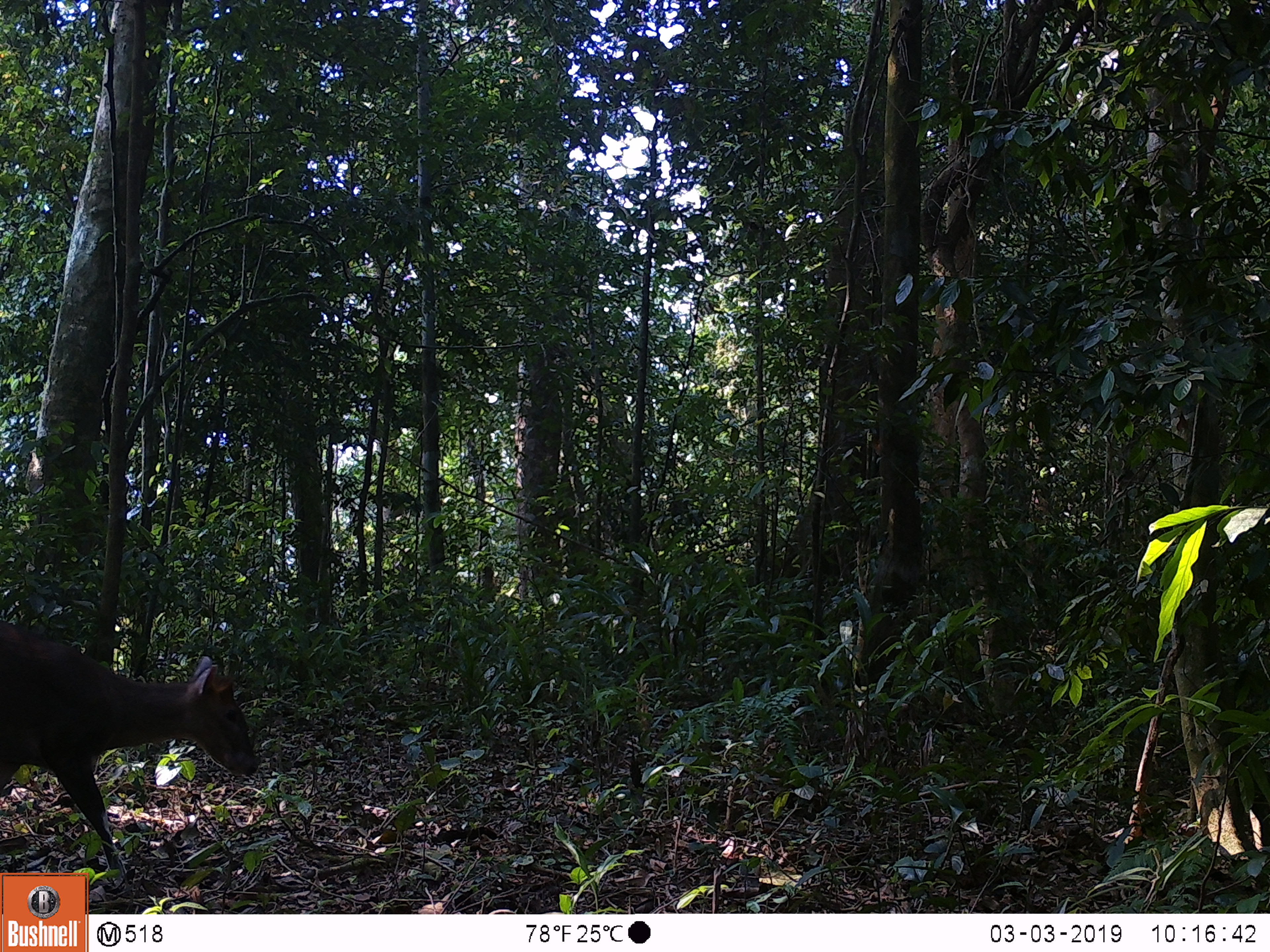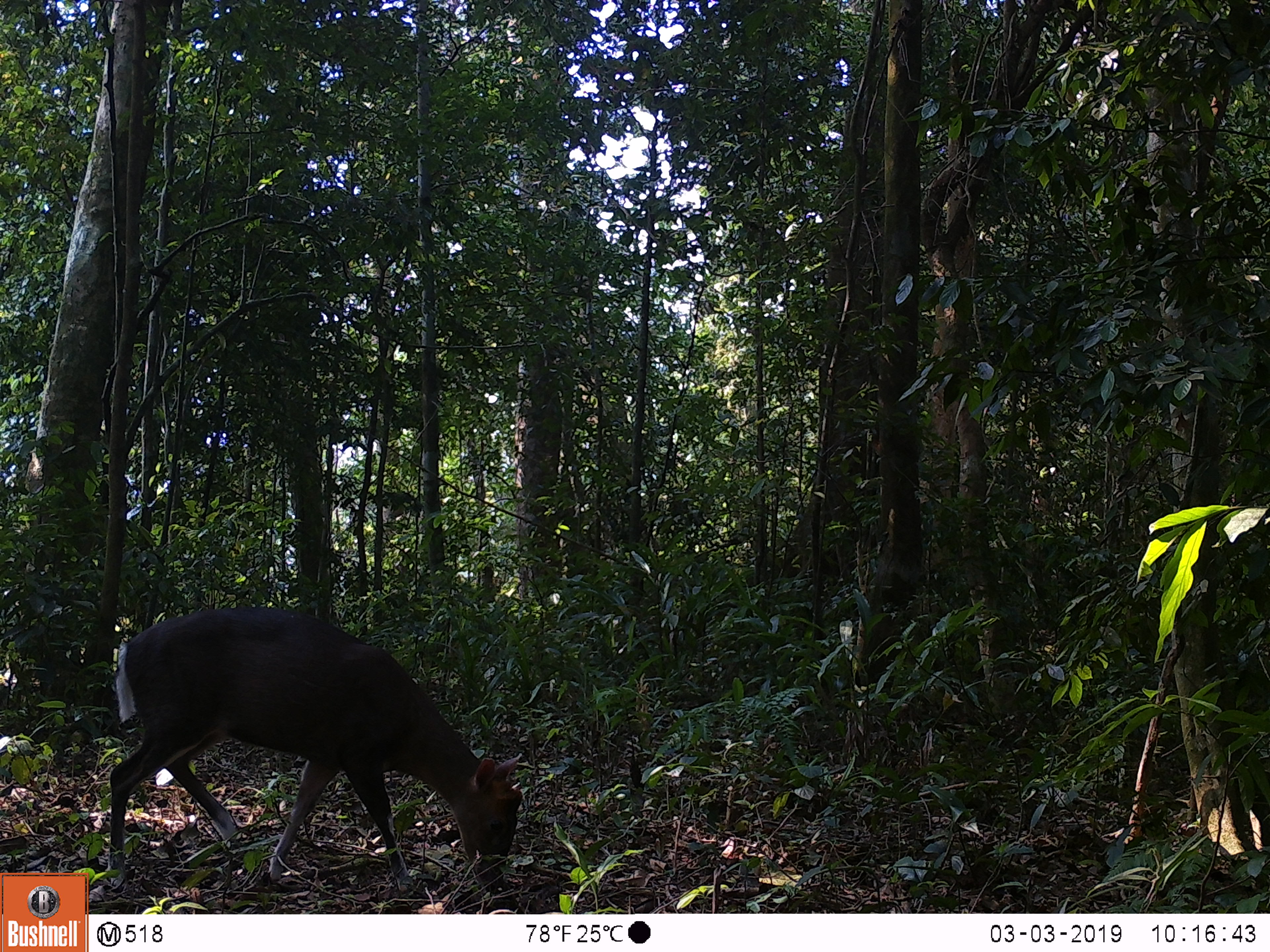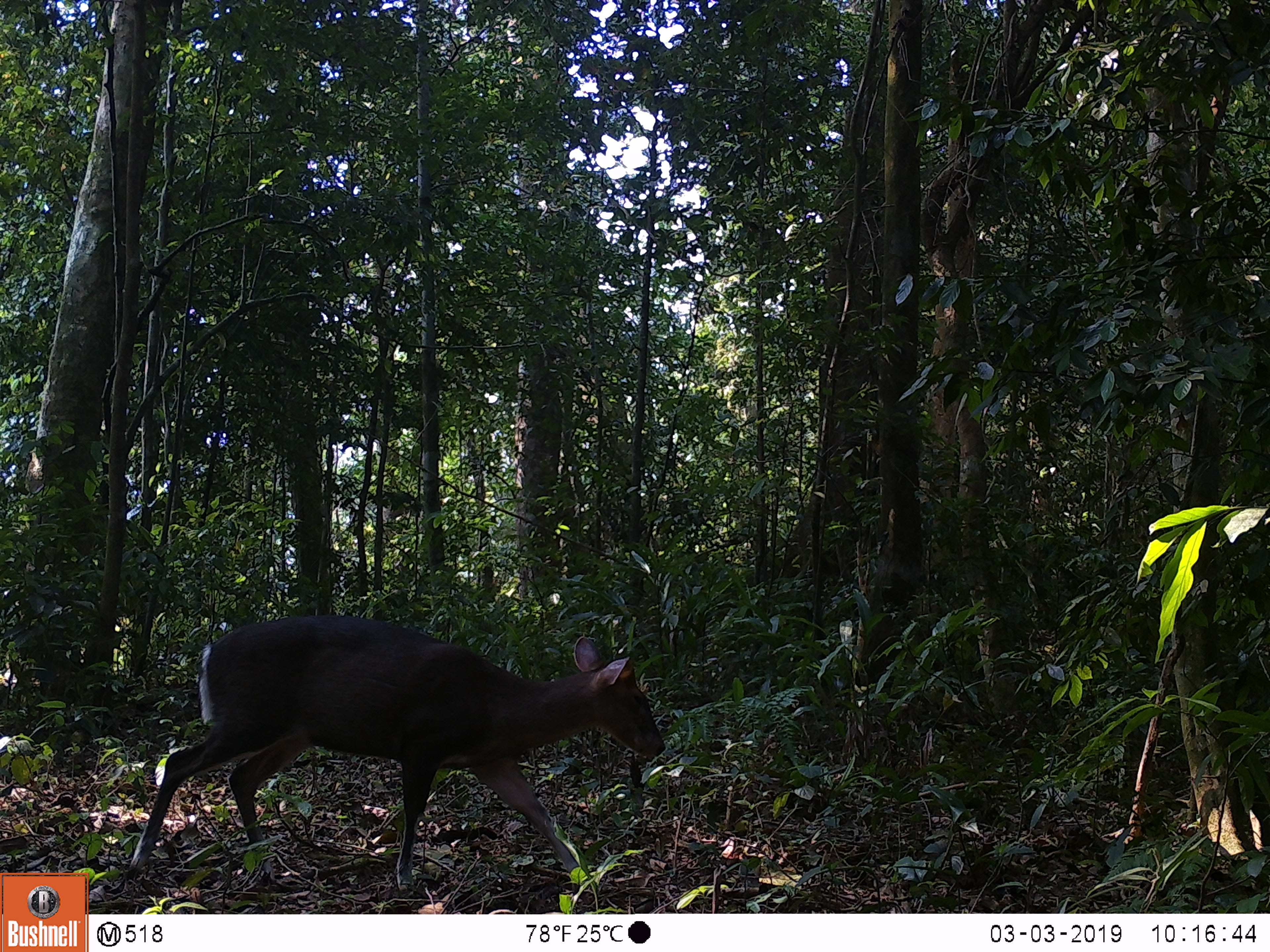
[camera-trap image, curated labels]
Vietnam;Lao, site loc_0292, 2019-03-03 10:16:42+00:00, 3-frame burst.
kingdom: Animalia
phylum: Chordata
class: Mammalia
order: Artiodactyla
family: Cervidae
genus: Muntiacus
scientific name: Muntiacus rooseveltorum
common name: roosevelt's muntjac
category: roosevelts muntjac group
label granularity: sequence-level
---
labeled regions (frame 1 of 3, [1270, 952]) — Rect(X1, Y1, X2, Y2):
roosevelts muntjac group: Rect(0, 622, 258, 881)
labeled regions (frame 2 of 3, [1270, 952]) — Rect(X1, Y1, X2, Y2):
roosevelts muntjac group: Rect(106, 606, 523, 895)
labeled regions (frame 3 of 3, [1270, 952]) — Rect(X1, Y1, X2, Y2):
roosevelts muntjac group: Rect(126, 614, 666, 890)